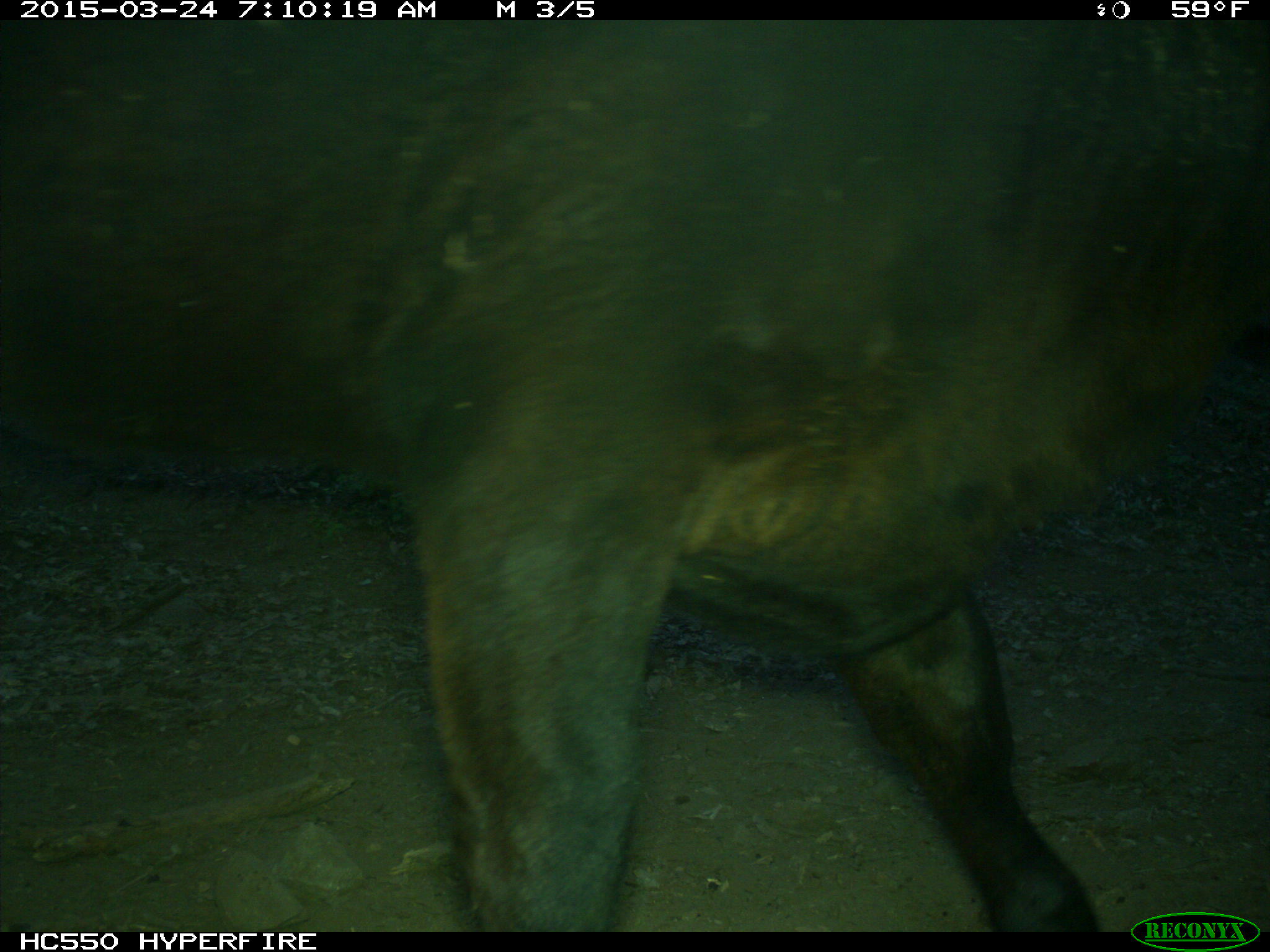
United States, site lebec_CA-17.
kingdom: Animalia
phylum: Chordata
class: Mammalia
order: Artiodactyla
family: Bovidae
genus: Bos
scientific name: Bos taurus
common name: domestic cow